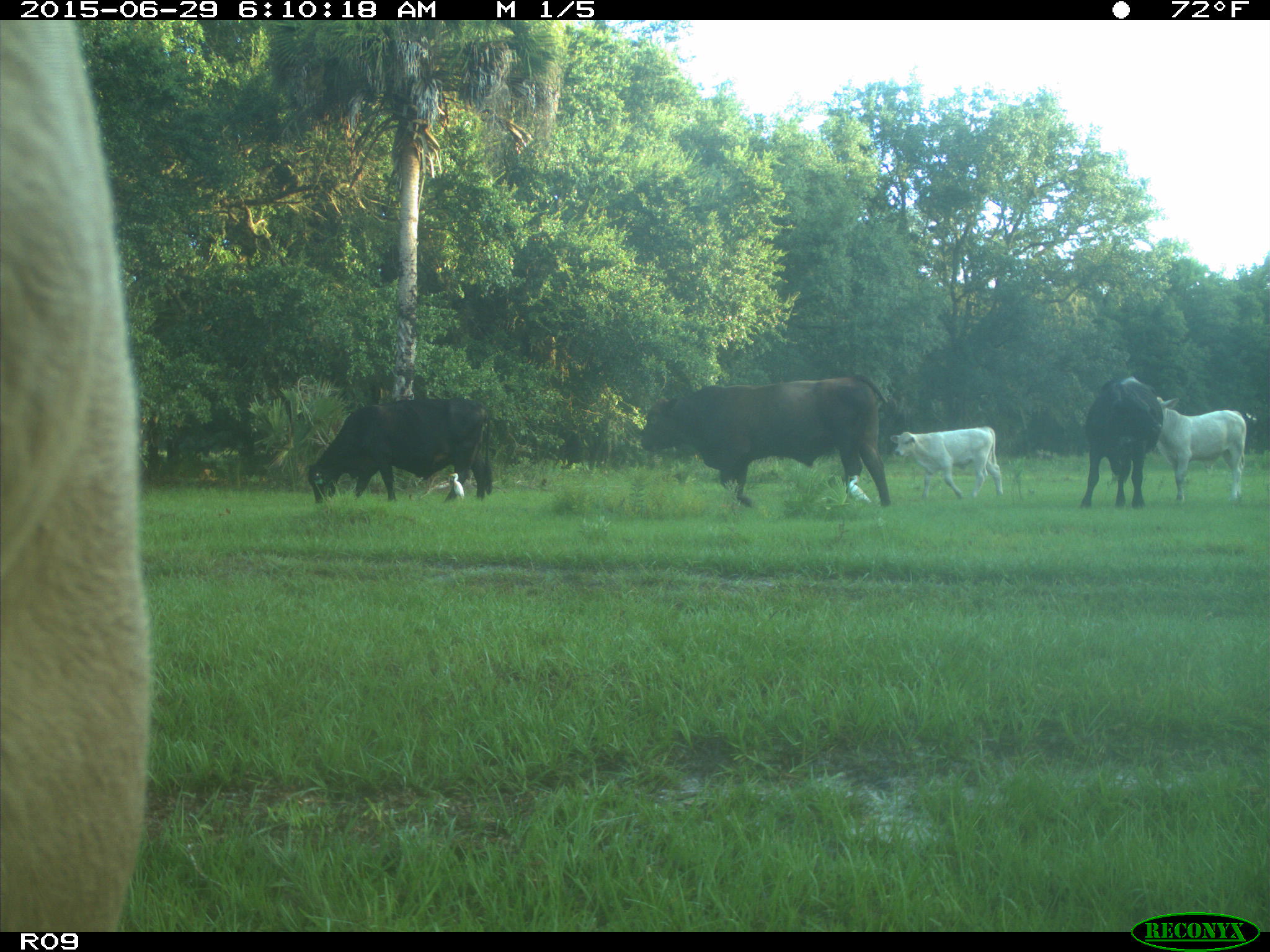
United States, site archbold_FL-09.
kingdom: Animalia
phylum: Chordata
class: Mammalia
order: Artiodactyla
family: Bovidae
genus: Bos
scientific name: Bos taurus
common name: domestic cow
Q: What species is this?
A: Bos taurus (domestic cow).